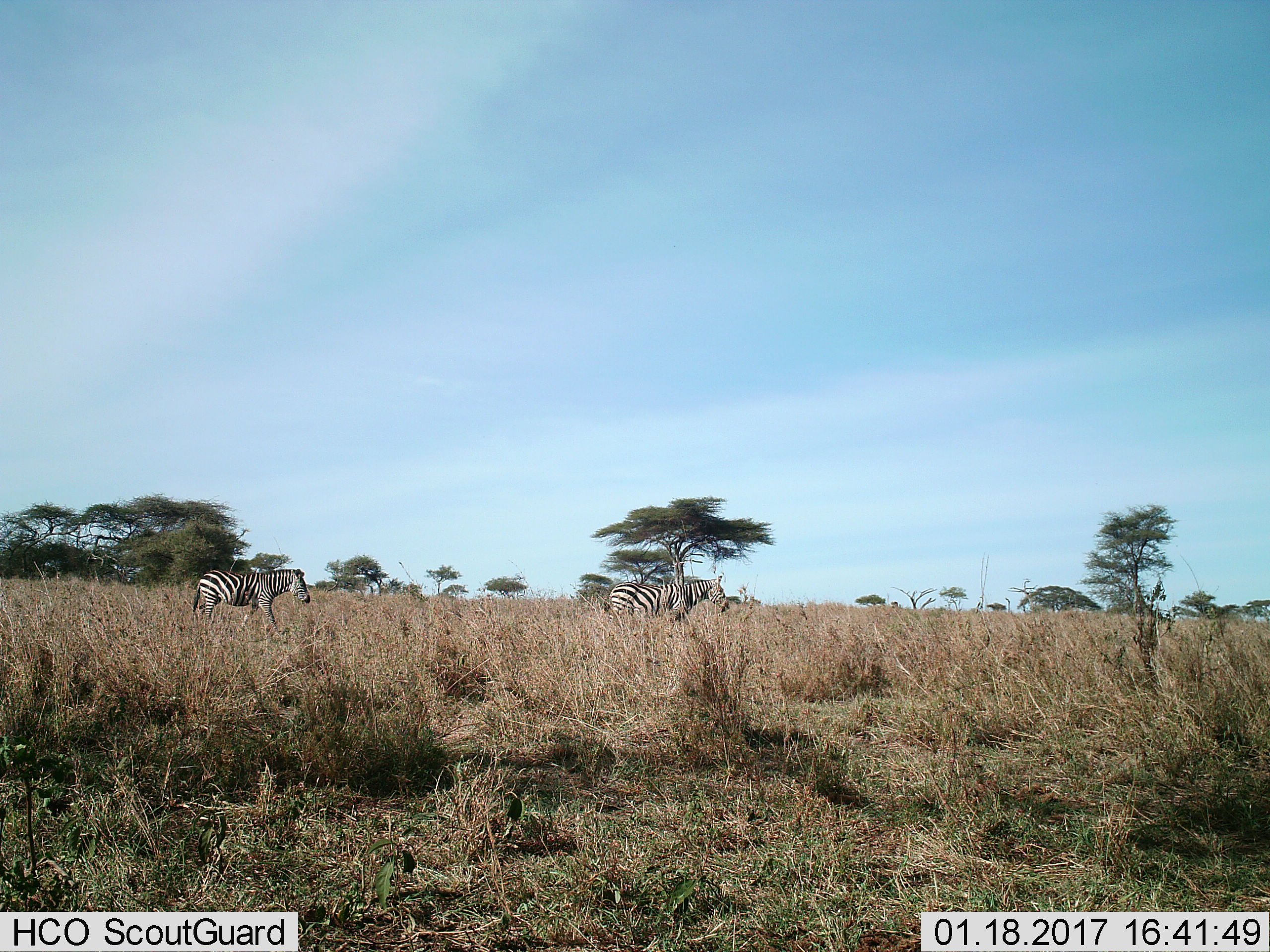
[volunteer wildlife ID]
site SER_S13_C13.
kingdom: Animalia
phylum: Chordata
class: Mammalia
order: Perissodactyla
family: Equidae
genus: Equus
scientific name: Equus quagga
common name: plains zebra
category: zebraplains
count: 2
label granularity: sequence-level